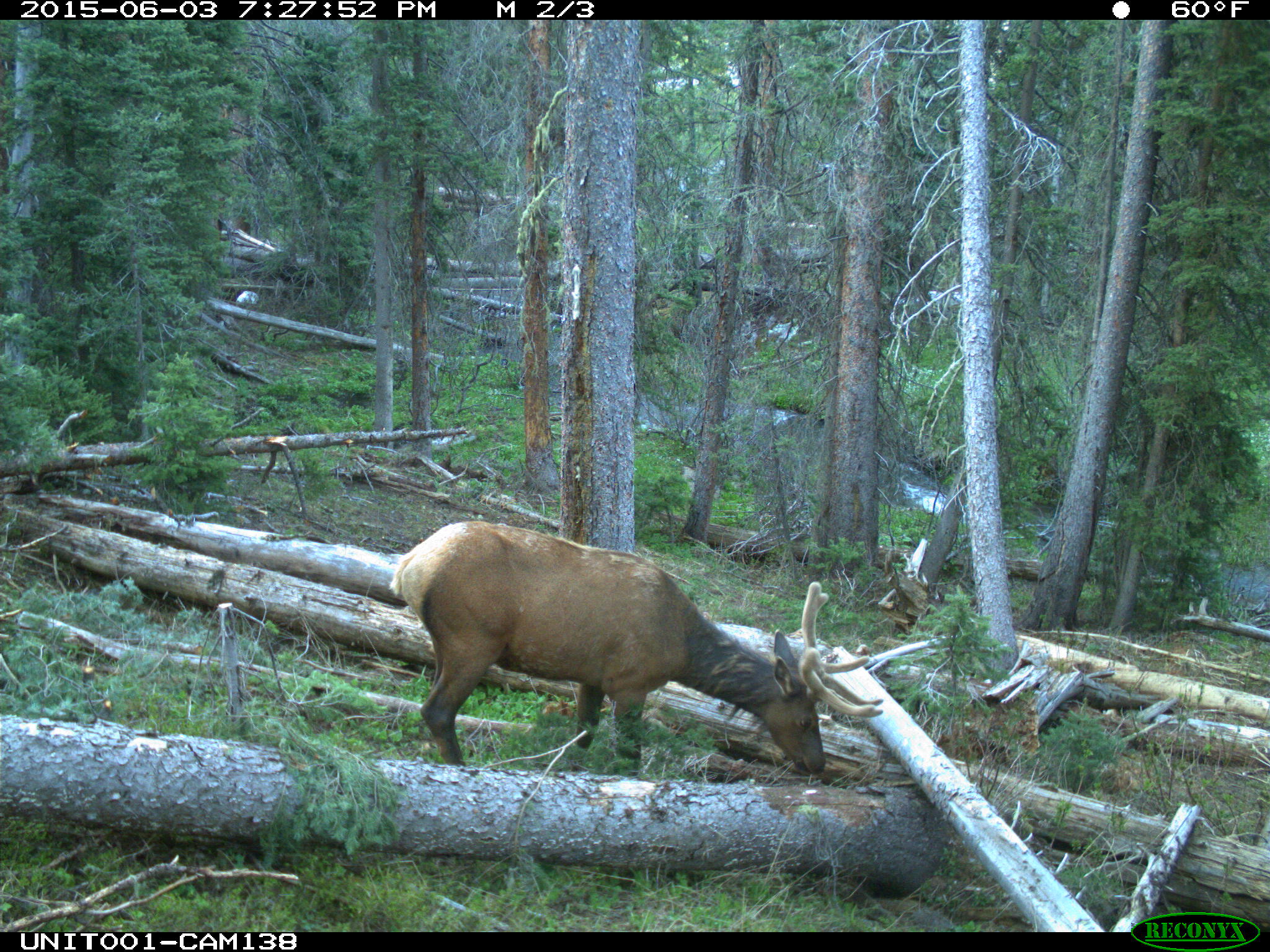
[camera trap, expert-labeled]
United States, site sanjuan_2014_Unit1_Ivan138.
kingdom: Animalia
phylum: Chordata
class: Mammalia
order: Artiodactyla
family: Cervidae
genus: Cervus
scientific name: Cervus elaphus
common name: red deer